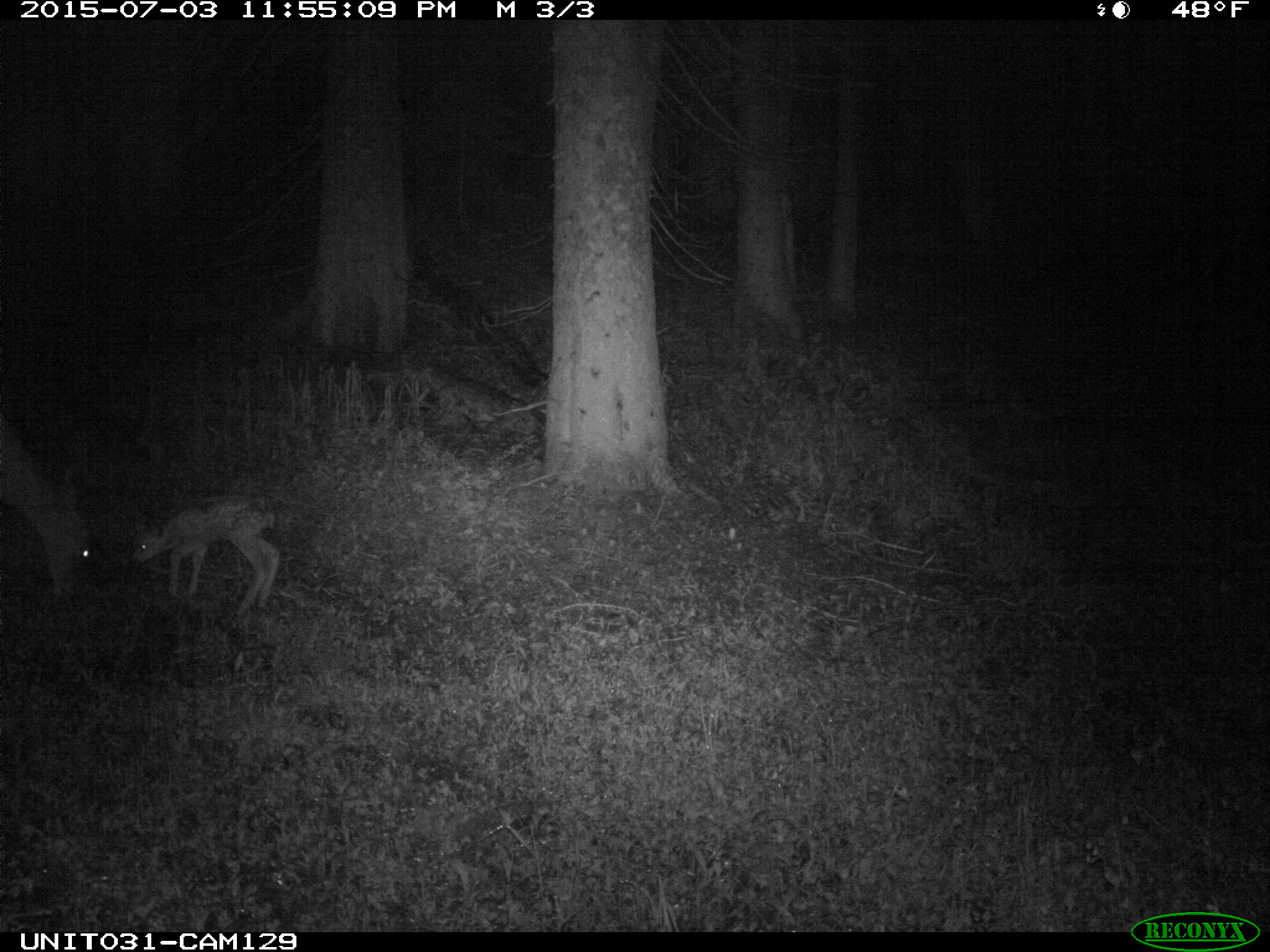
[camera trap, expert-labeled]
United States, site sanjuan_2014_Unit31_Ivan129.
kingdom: Animalia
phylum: Chordata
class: Mammalia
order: Artiodactyla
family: Cervidae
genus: Odocoileus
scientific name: Odocoileus hemionus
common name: mule deer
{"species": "Odocoileus hemionus (mule deer)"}